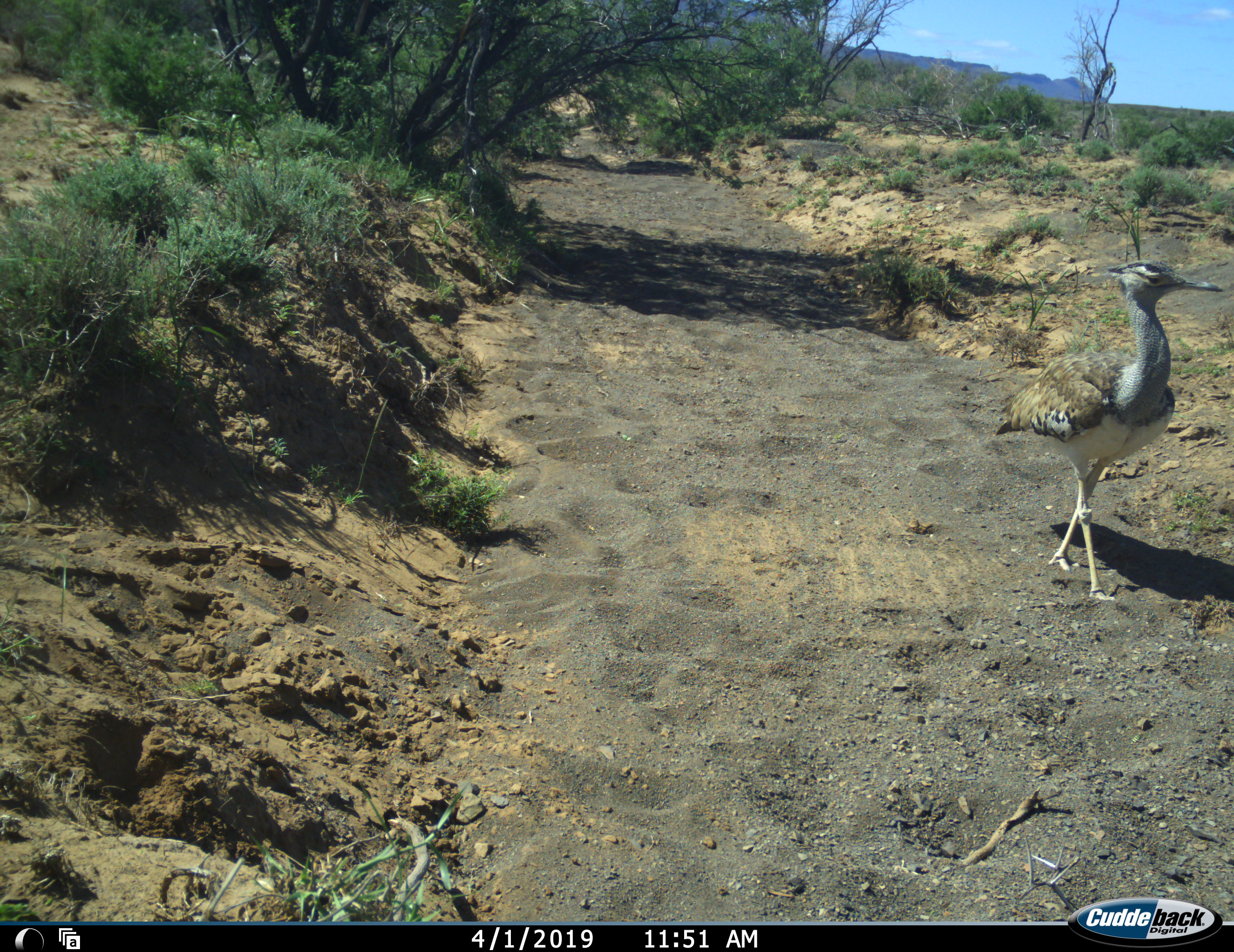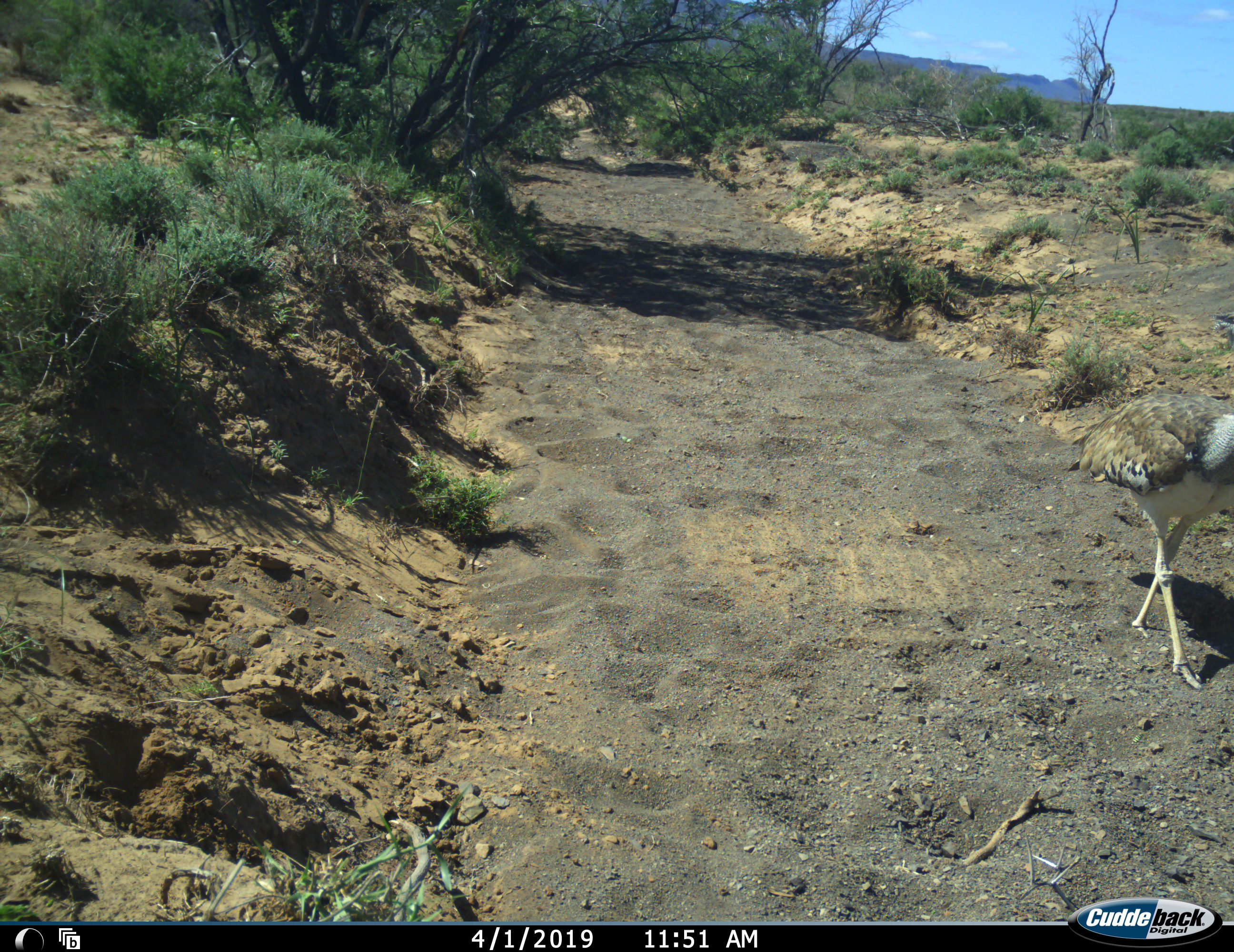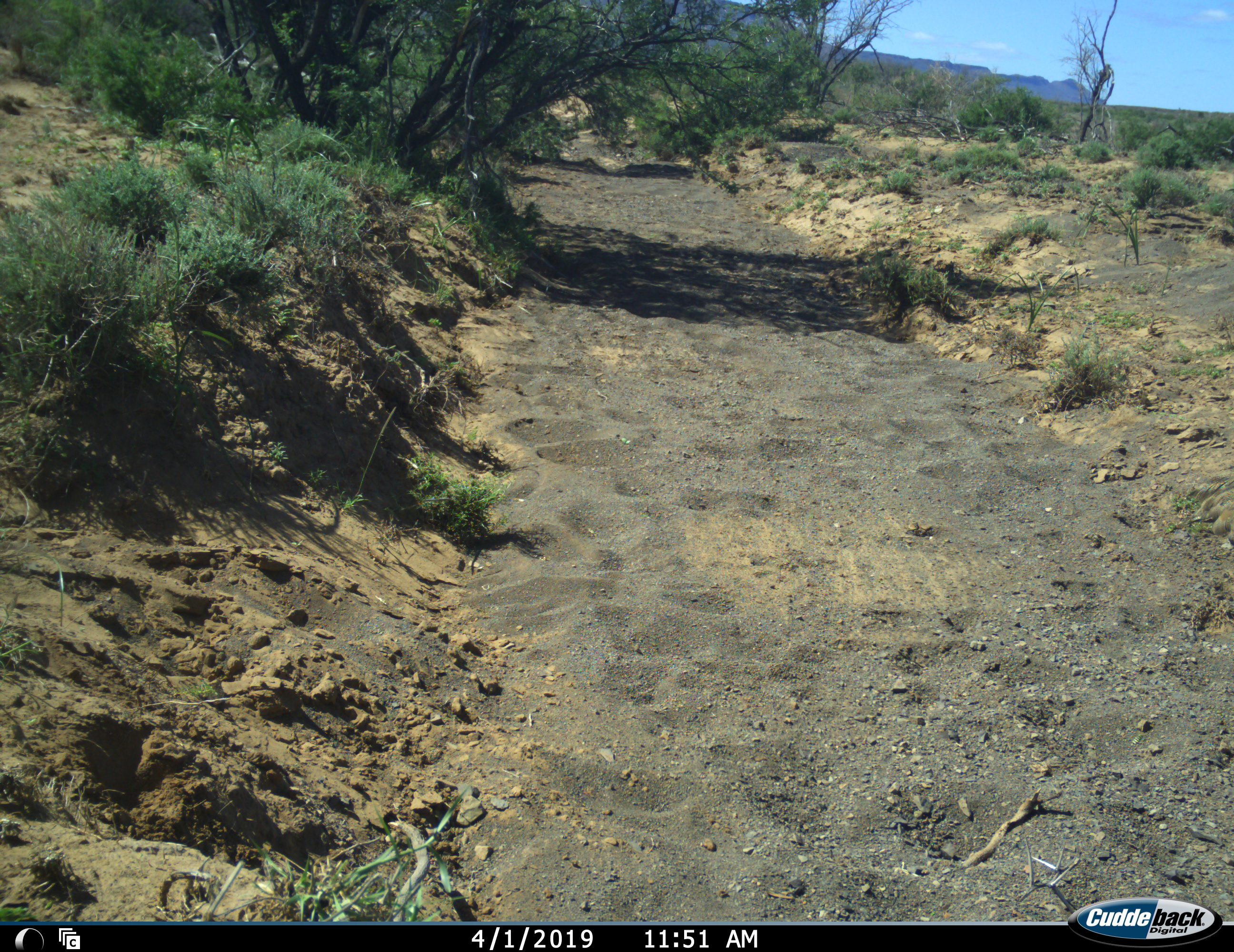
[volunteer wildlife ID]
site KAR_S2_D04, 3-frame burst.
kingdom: Animalia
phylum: Chordata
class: Aves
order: Otidiformes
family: Otididae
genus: Ardeotis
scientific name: Ardeotis kori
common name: kori bustard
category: bustardkori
Bustardkori (kori bustard) (Ardeotis kori), count 1. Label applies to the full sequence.